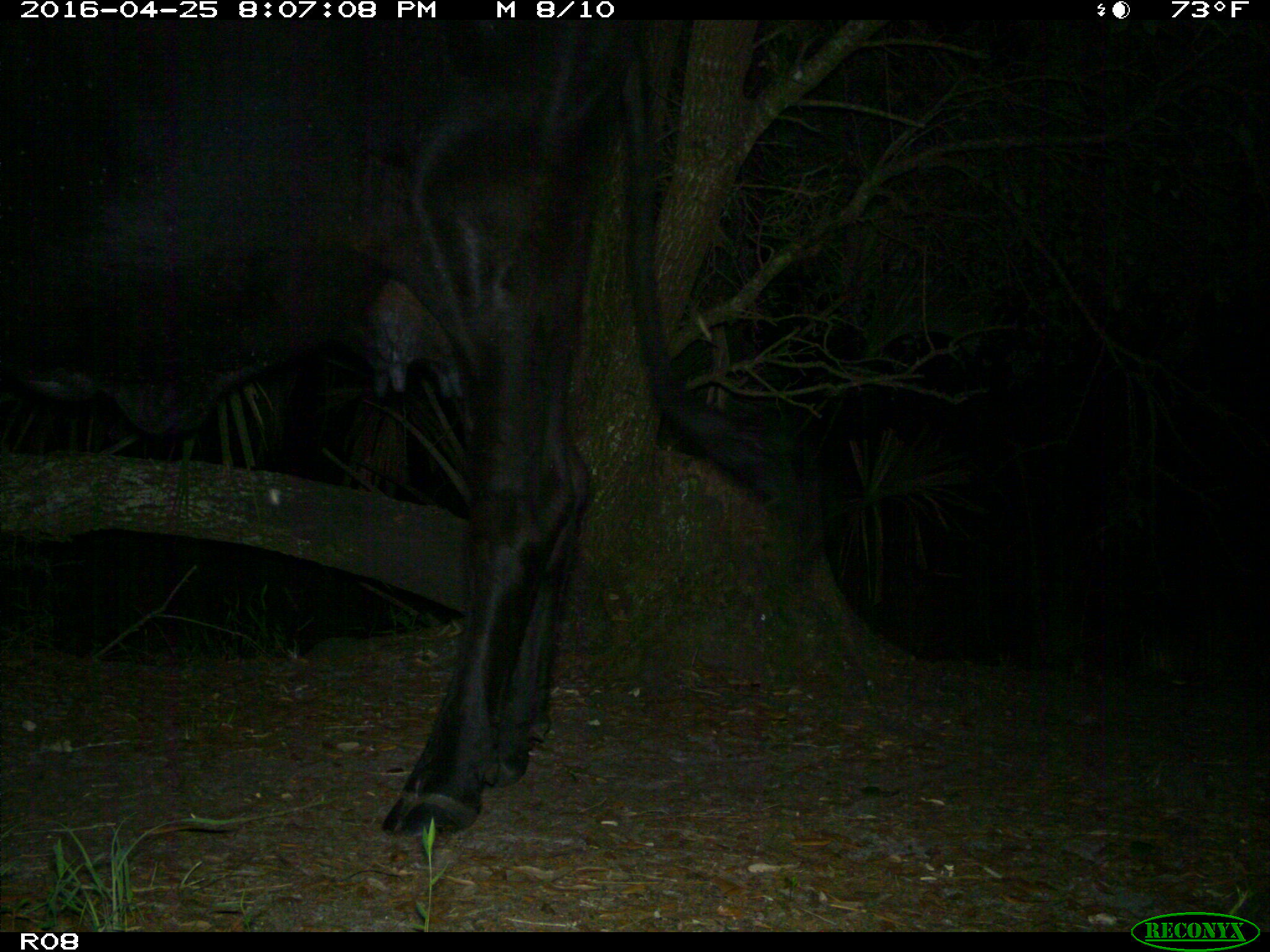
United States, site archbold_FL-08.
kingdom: Animalia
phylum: Chordata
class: Mammalia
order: Artiodactyla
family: Bovidae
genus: Bos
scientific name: Bos taurus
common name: domestic cow